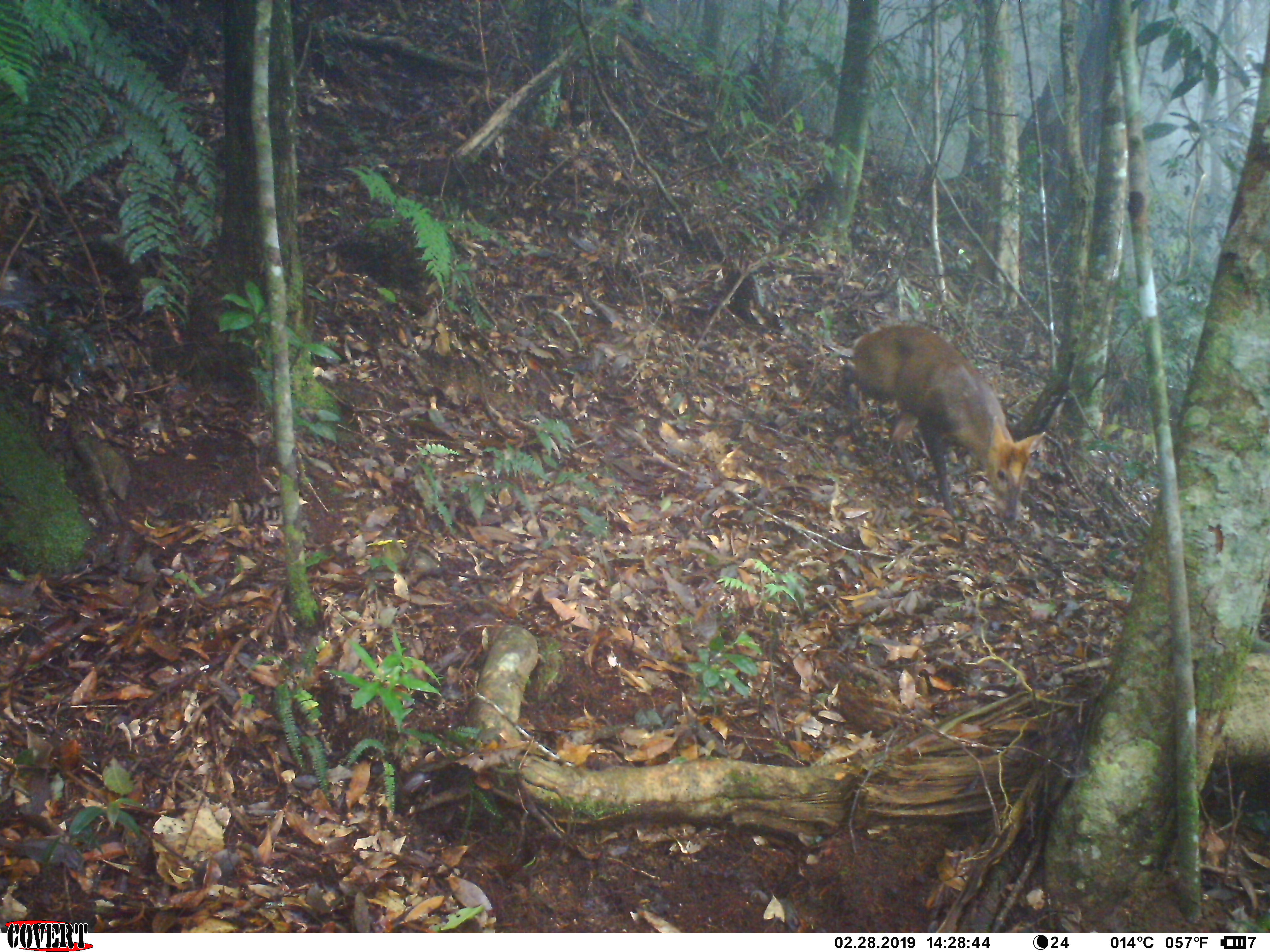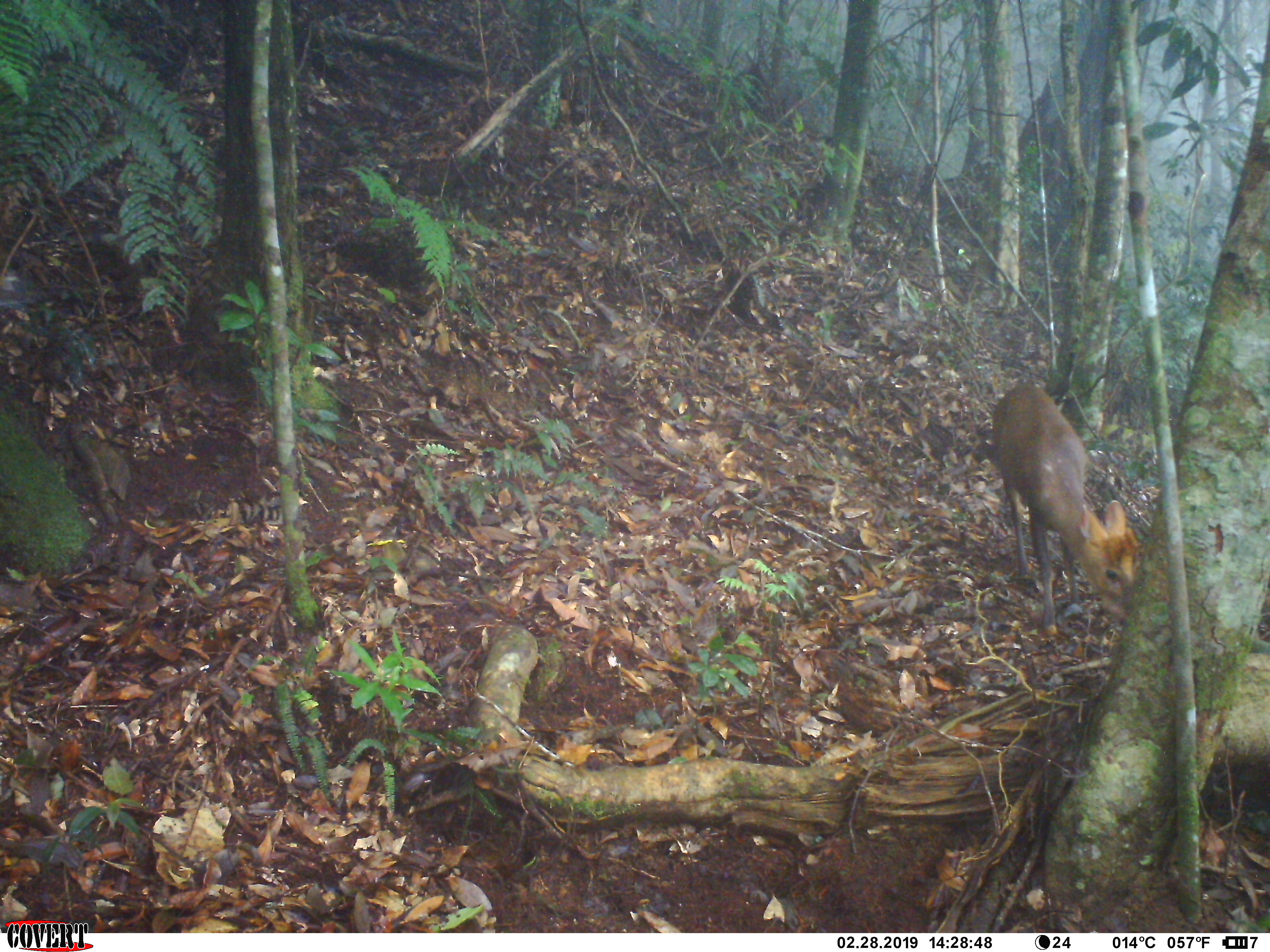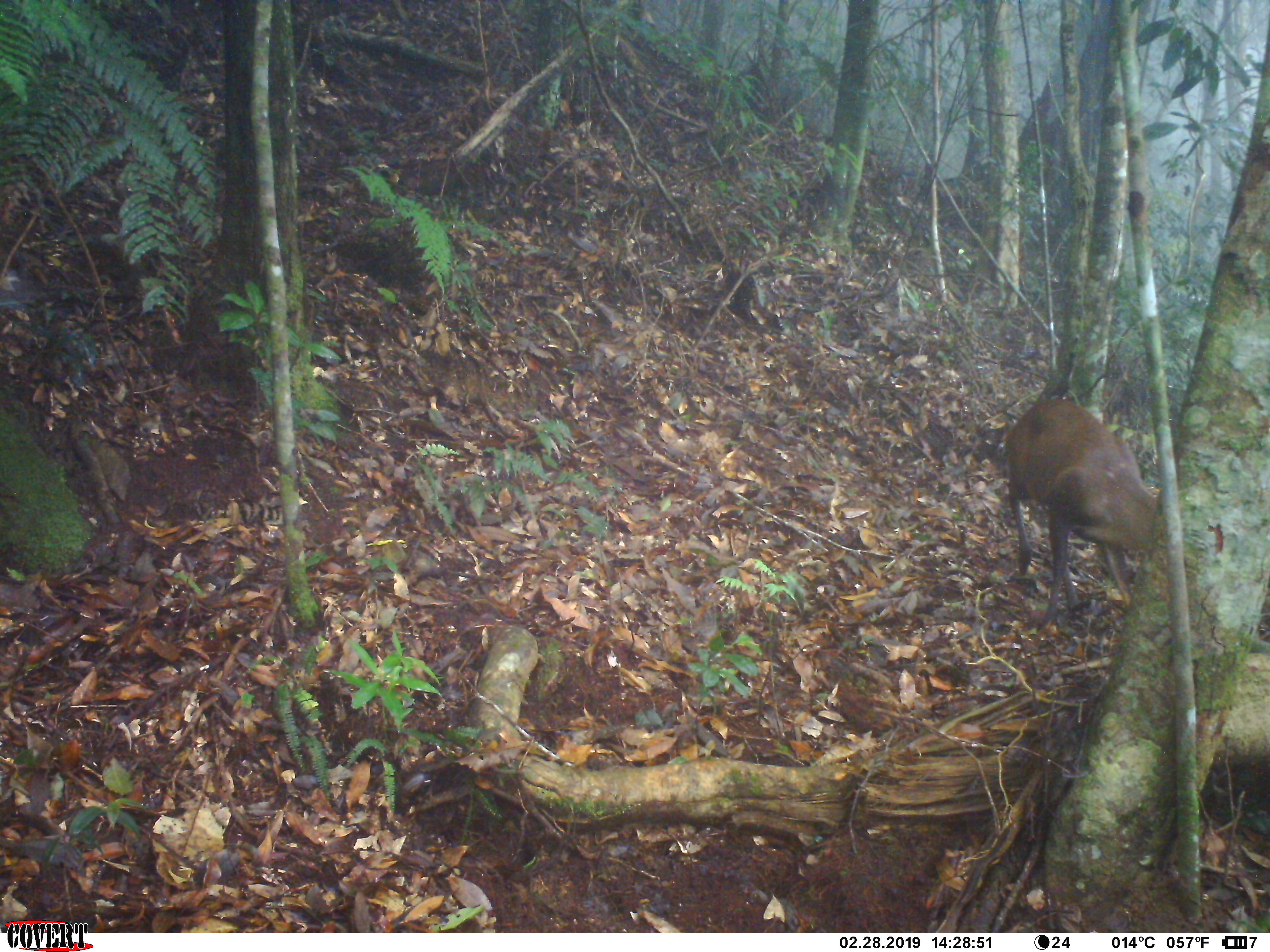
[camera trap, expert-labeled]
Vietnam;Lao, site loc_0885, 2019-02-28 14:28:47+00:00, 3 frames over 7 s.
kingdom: Animalia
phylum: Chordata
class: Mammalia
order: Artiodactyla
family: Cervidae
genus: Muntiacus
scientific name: Muntiacus rooseveltorum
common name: roosevelt's muntjac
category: roosevelts muntjac group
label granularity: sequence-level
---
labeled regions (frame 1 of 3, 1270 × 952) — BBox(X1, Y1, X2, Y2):
roosevelts muntjac group: BBox(837, 319, 1049, 531)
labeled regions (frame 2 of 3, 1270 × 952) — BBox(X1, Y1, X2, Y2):
roosevelts muntjac group: BBox(986, 379, 1148, 640)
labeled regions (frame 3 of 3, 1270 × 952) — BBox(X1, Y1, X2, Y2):
roosevelts muntjac group: BBox(1000, 393, 1169, 637)